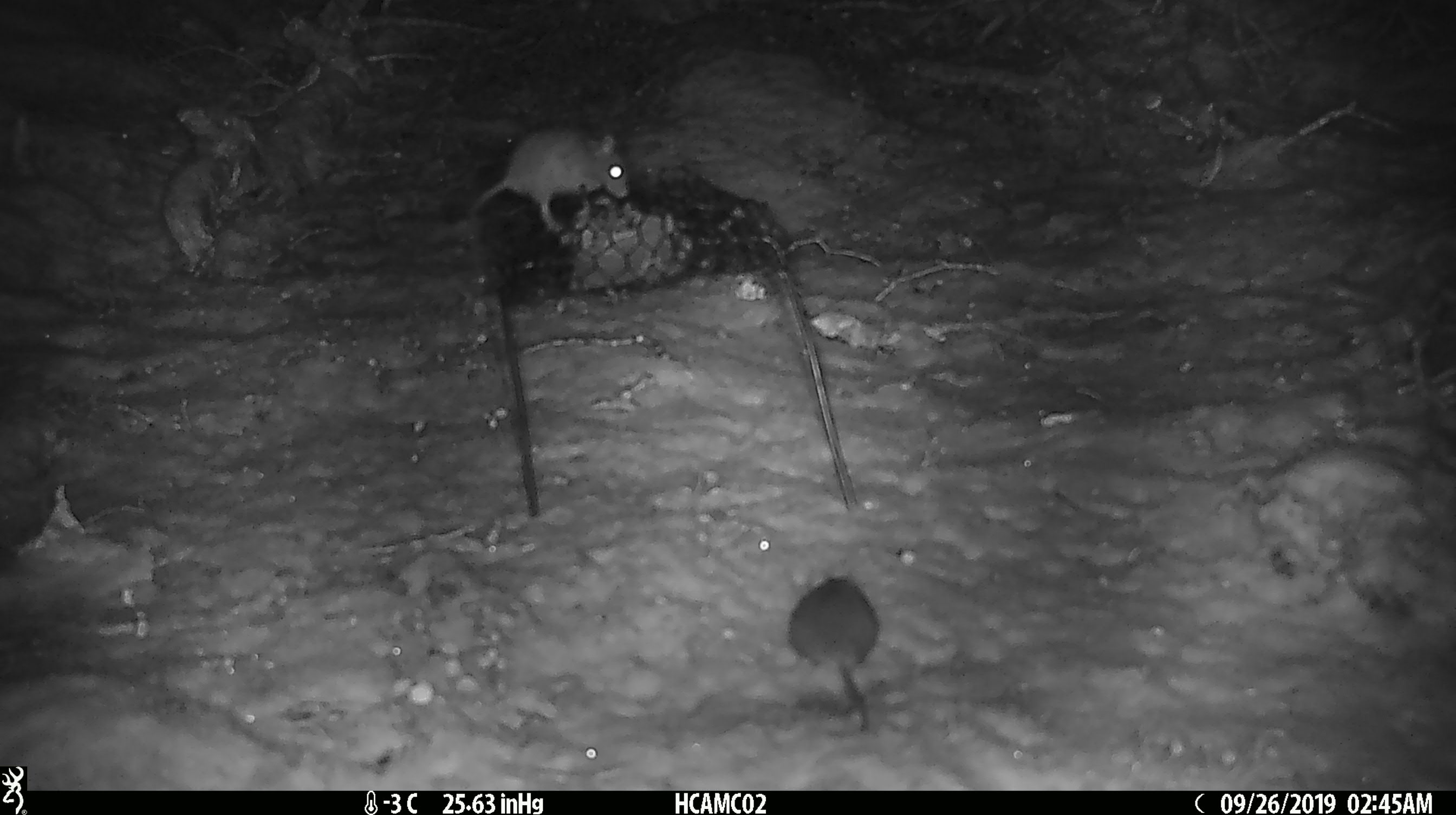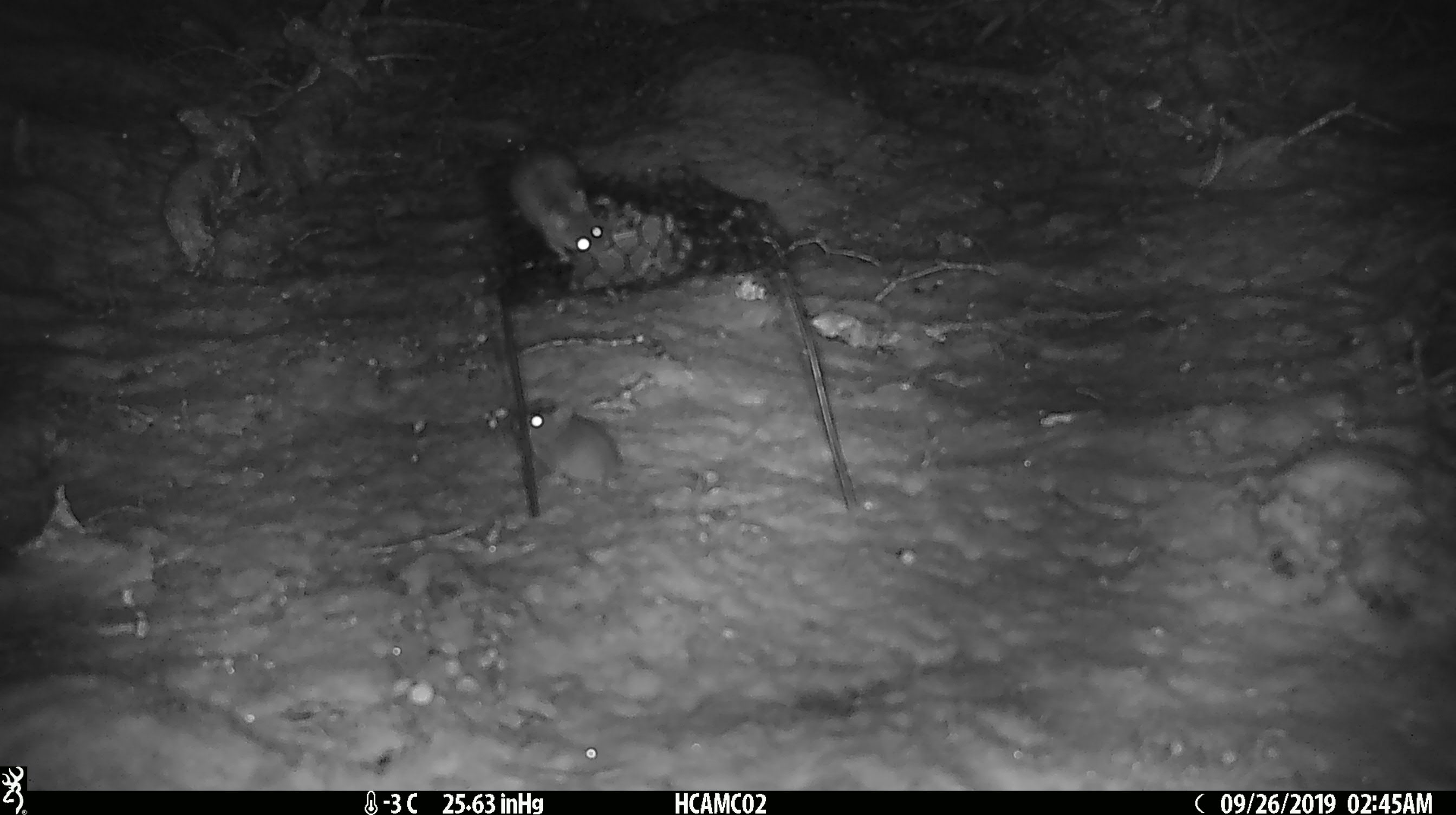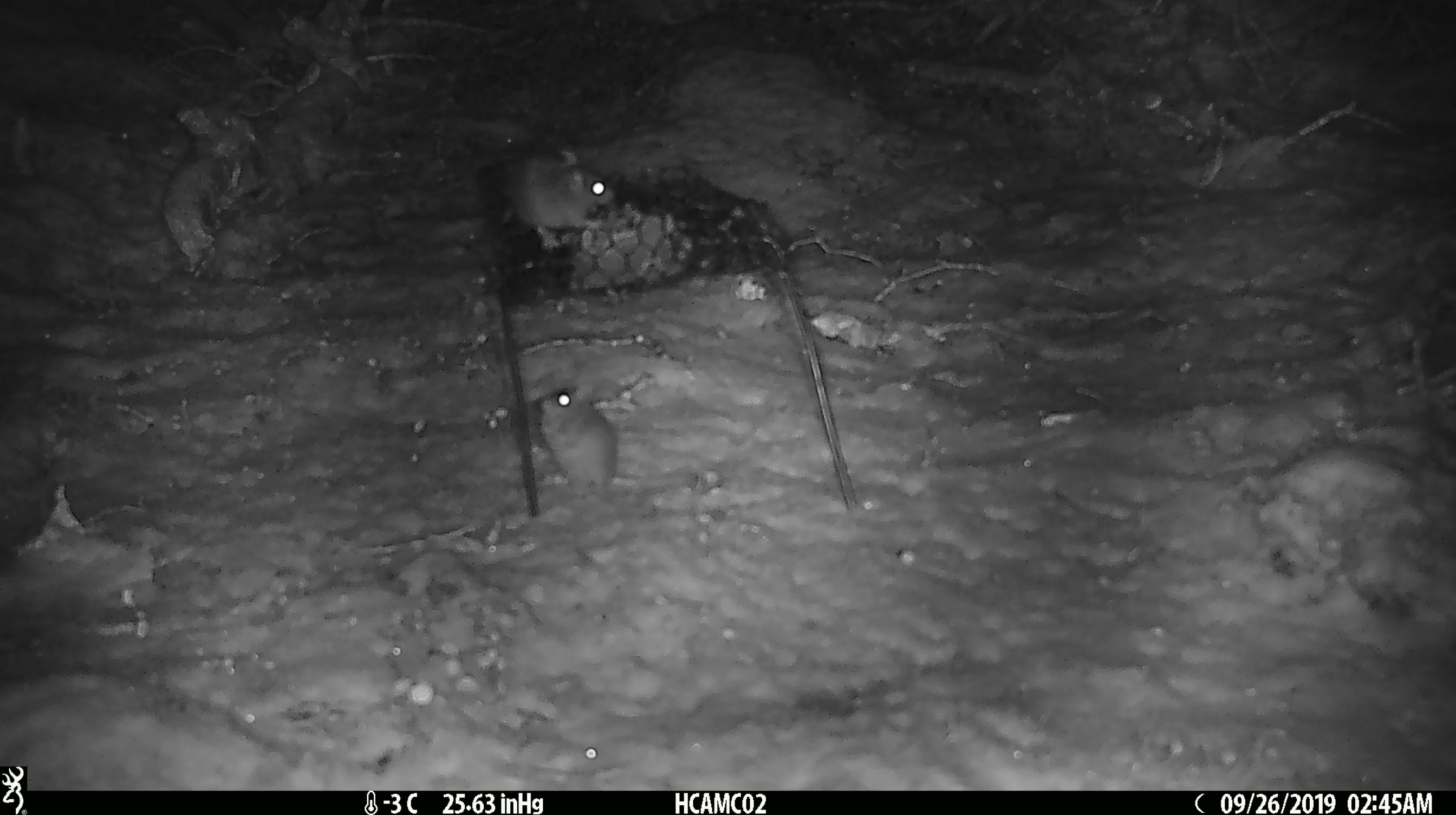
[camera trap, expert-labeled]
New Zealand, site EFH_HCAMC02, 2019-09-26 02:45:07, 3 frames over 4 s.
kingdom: Animalia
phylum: Chordata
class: Mammalia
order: Rodentia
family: Muridae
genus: Mus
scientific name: Mus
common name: mouse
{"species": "mouse (Mus)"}